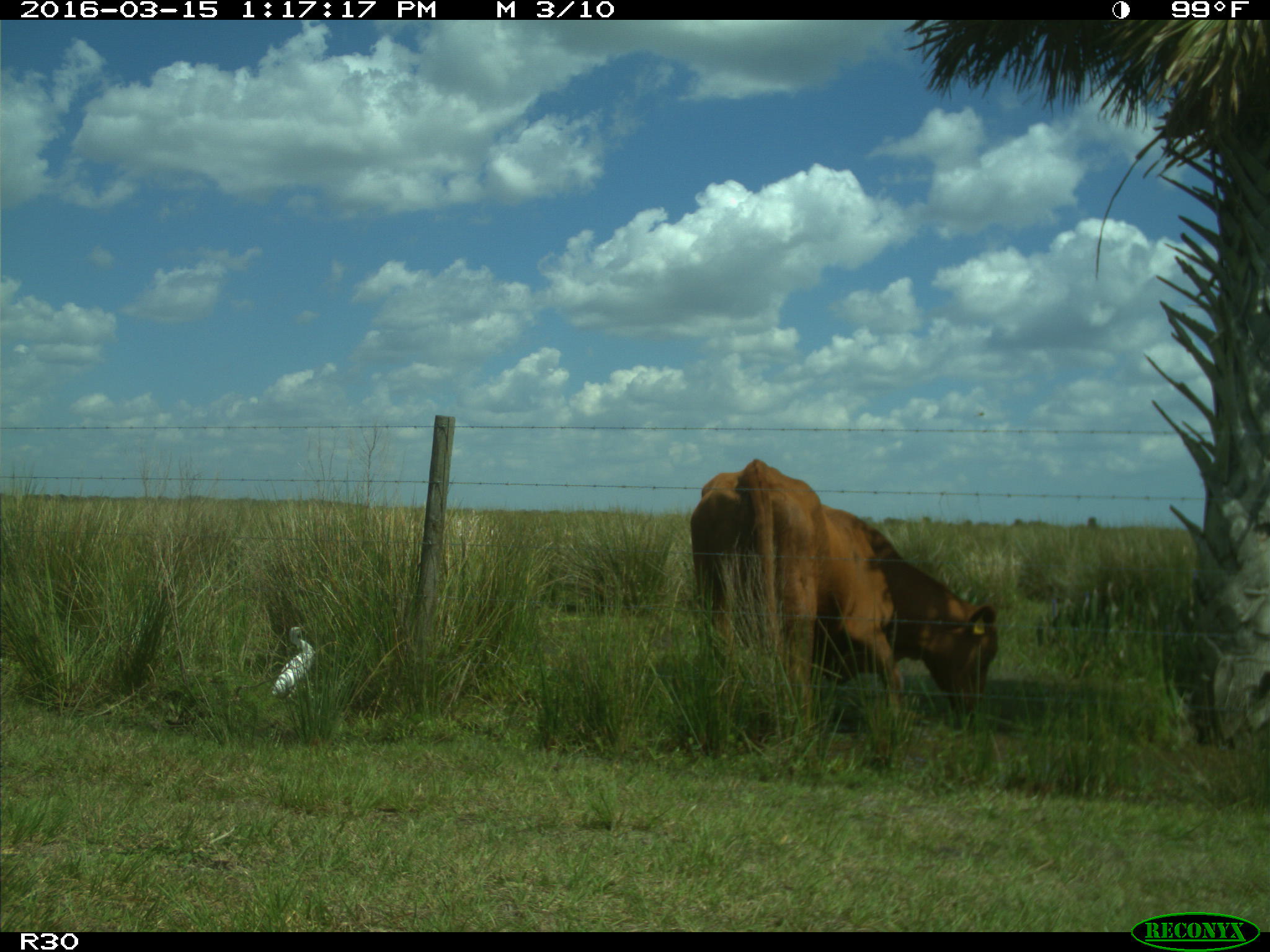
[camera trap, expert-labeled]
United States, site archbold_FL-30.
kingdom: Animalia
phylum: Chordata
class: Mammalia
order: Artiodactyla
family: Bovidae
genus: Bos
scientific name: Bos taurus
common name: domestic cow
Bos taurus (domestic cow).